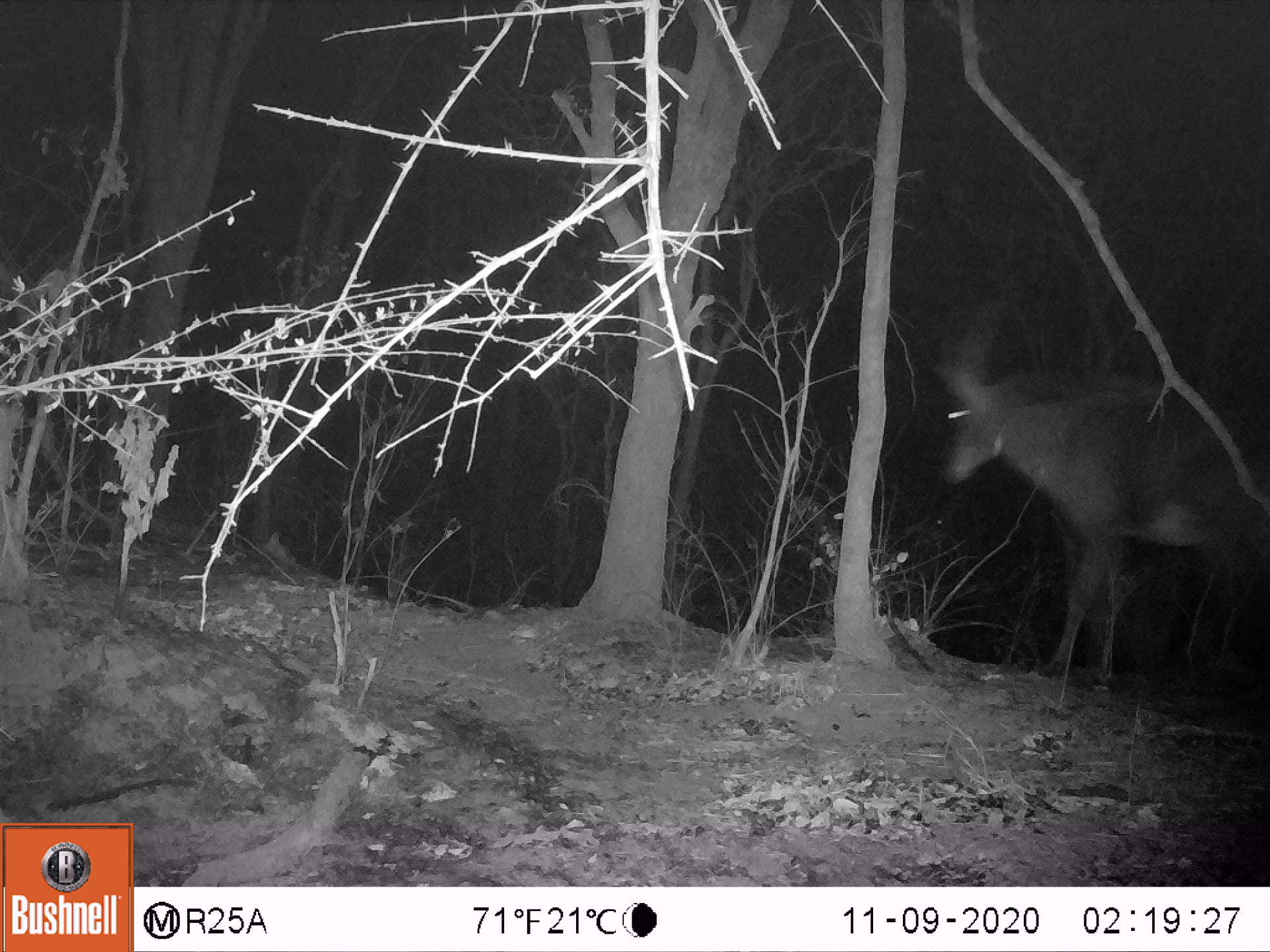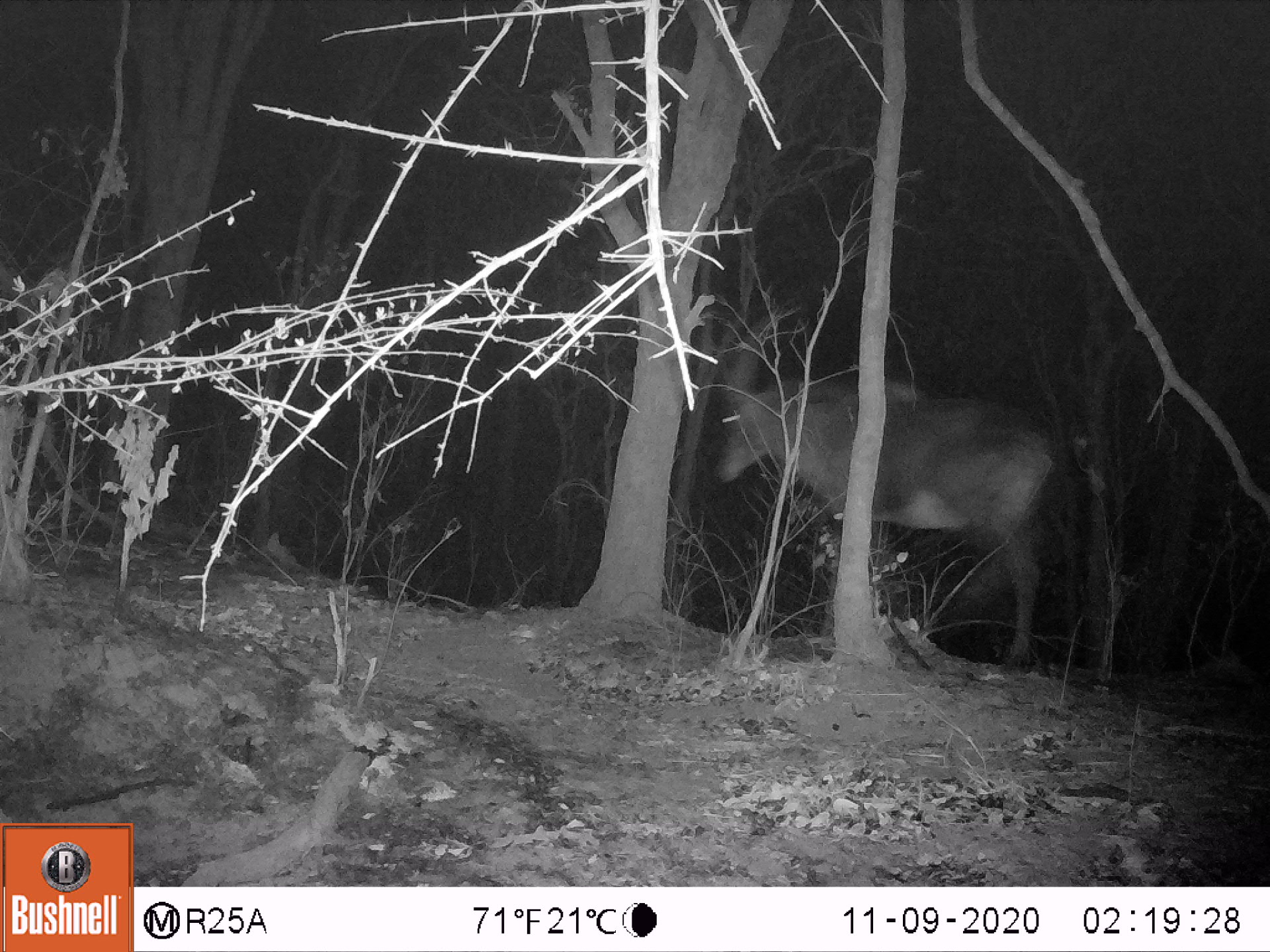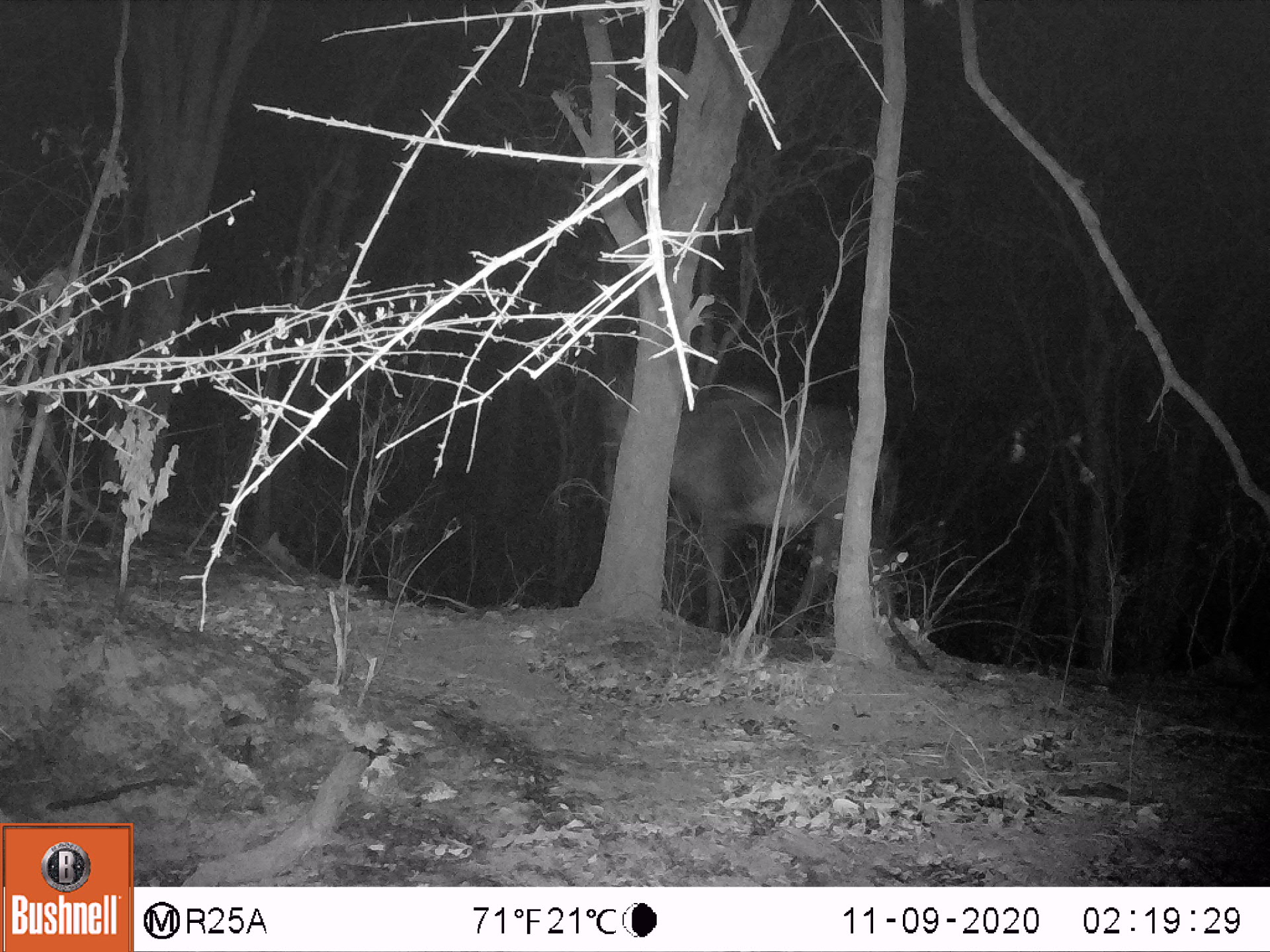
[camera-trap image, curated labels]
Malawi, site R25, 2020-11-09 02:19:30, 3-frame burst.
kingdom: Animalia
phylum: Chordata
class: Mammalia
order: Artiodactyla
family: Bovidae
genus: Hippotragus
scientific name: Hippotragus niger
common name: sable antelope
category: sable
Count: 1.